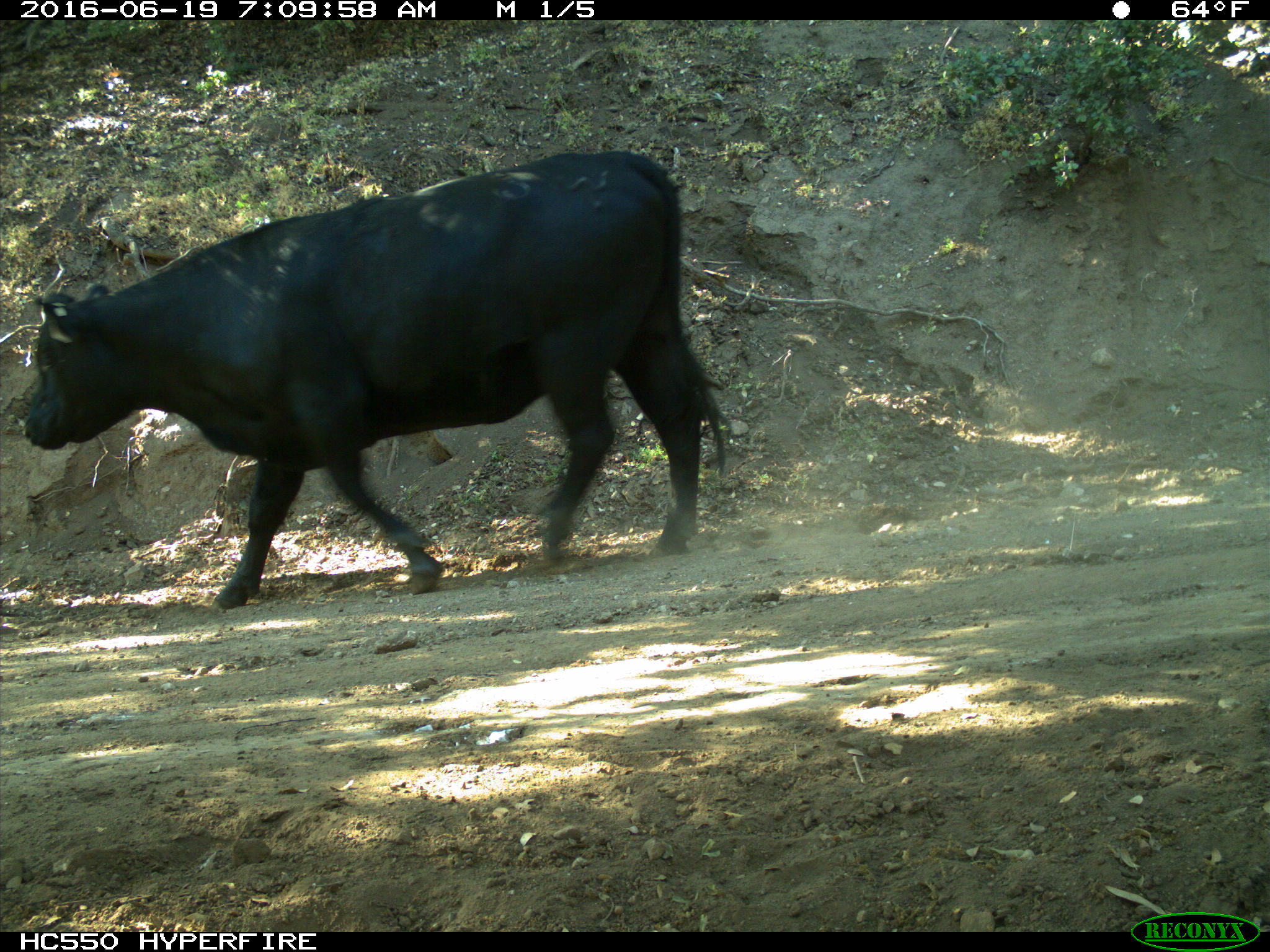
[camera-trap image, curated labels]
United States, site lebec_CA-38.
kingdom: Animalia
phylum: Chordata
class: Mammalia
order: Artiodactyla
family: Bovidae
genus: Bos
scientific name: Bos taurus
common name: domestic cow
Bos taurus (domestic cow).